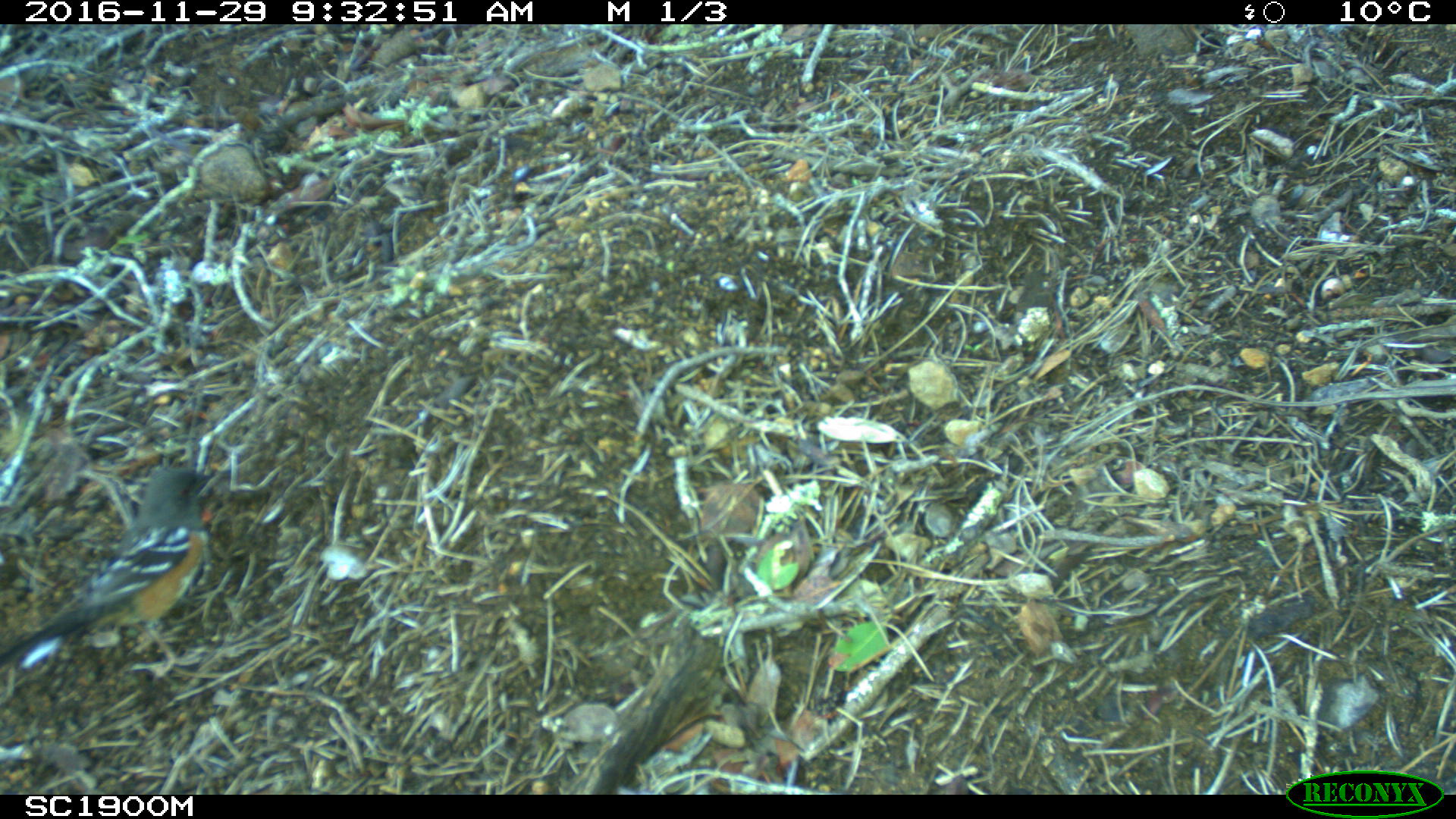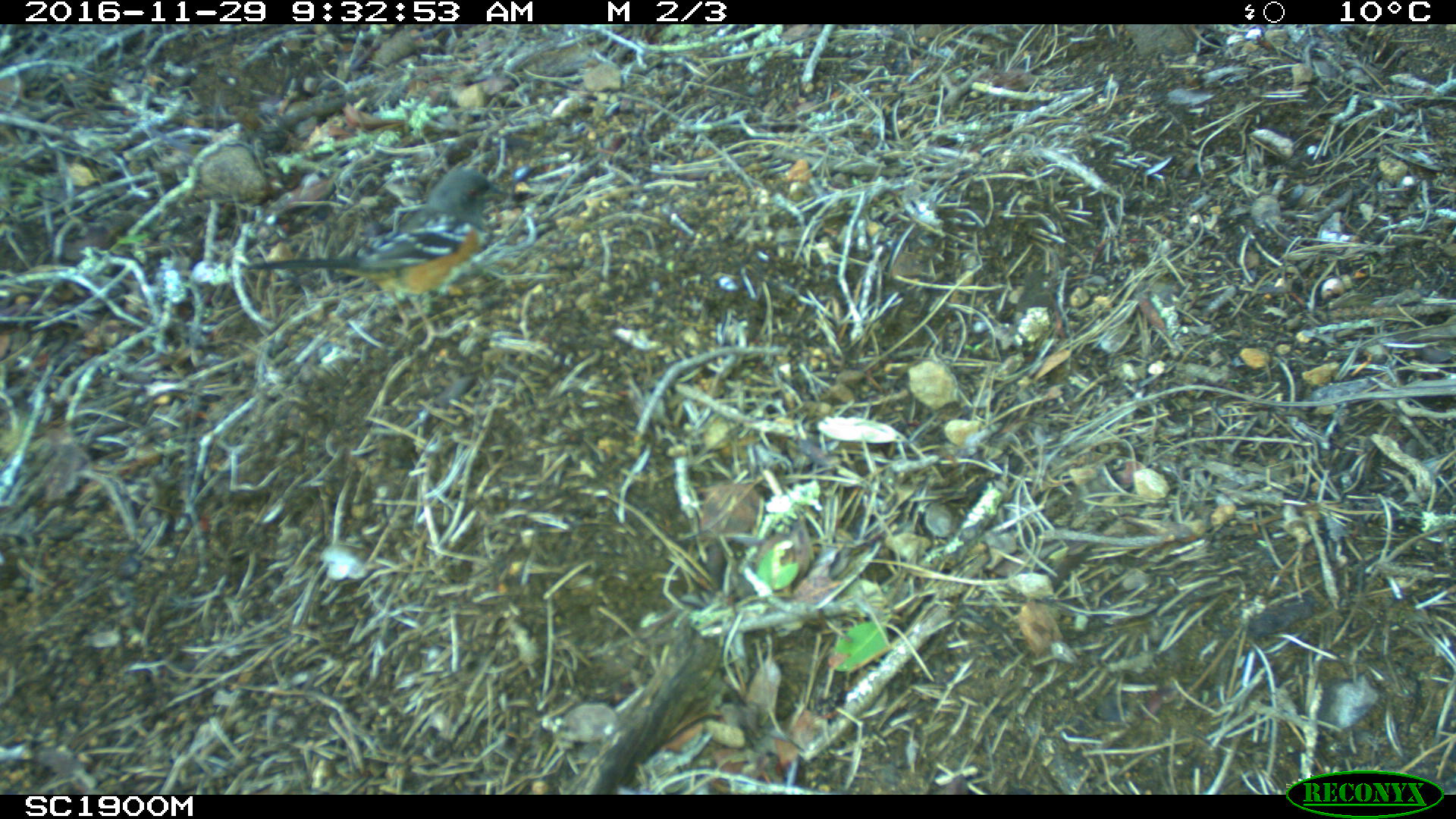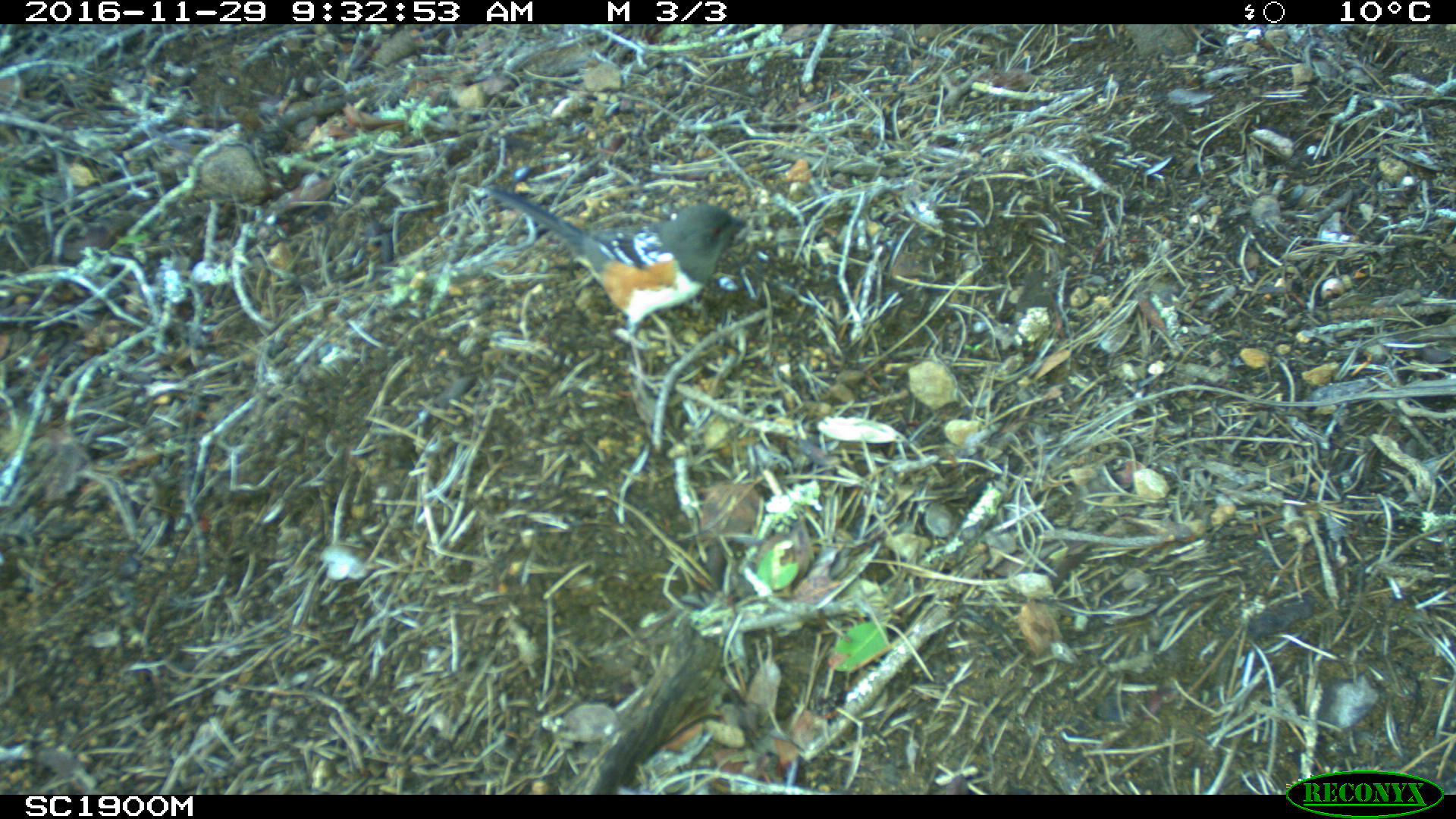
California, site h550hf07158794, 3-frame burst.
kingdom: Animalia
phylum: Chordata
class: Aves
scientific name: Aves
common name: bird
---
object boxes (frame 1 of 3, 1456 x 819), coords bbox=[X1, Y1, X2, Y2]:
bird: bbox=[0, 465, 220, 681]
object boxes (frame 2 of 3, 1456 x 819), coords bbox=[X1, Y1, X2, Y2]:
bird: bbox=[245, 168, 511, 353]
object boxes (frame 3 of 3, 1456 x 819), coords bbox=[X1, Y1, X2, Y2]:
bird: bbox=[482, 184, 747, 399]